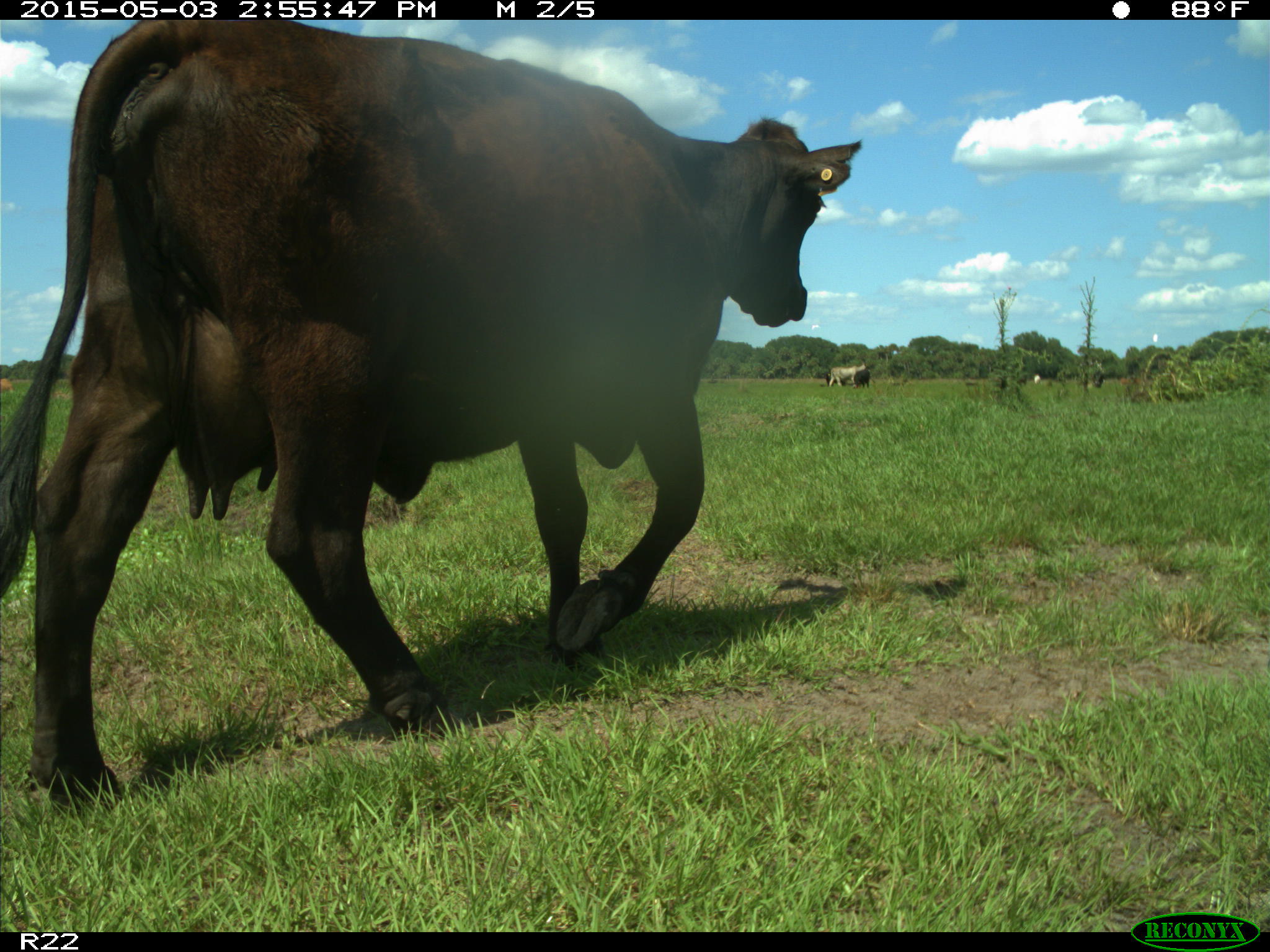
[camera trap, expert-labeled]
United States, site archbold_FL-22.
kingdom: Animalia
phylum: Chordata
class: Mammalia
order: Artiodactyla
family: Bovidae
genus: Bos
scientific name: Bos taurus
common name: domestic cow